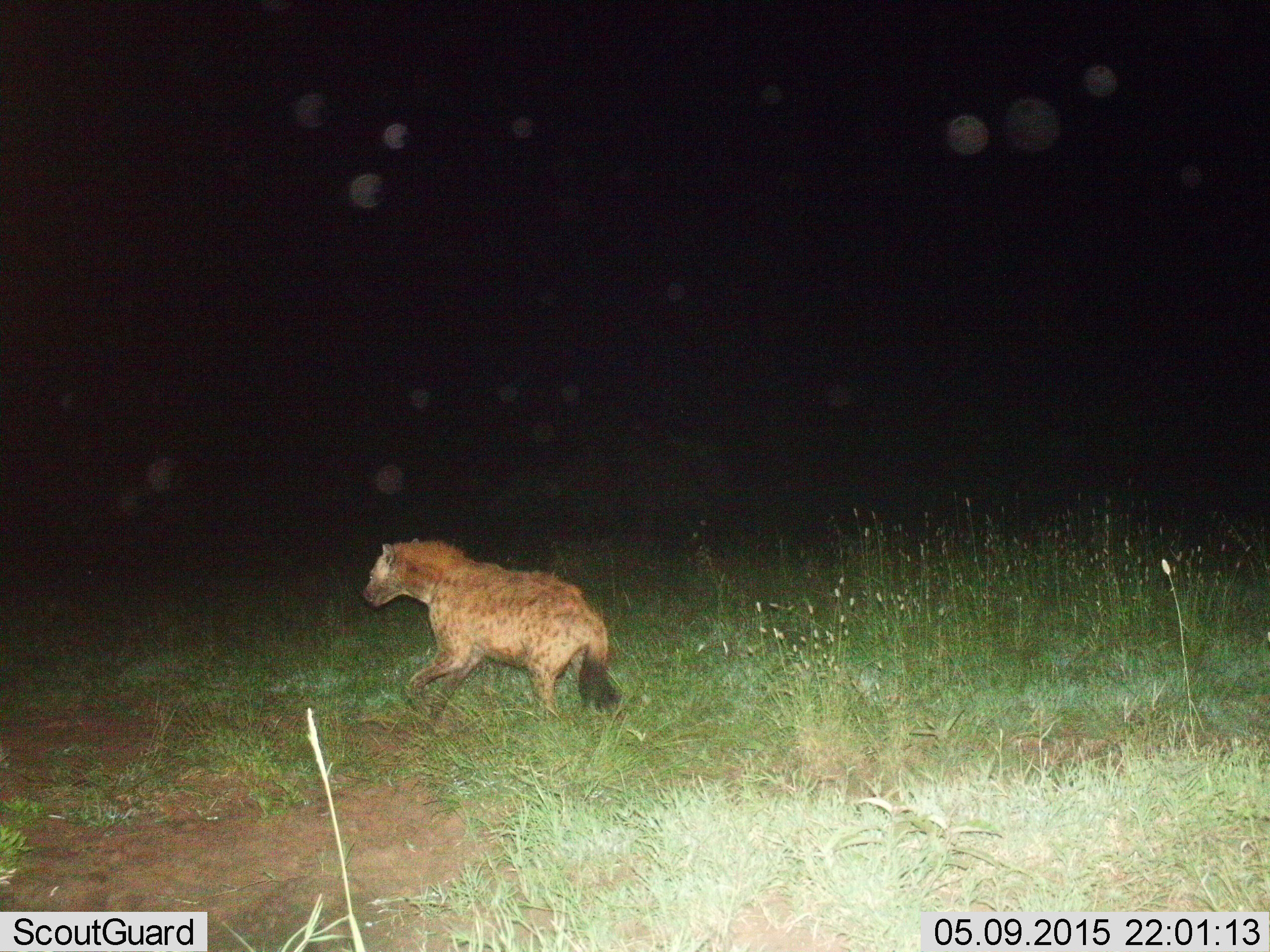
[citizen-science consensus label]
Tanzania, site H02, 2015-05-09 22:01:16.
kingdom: Animalia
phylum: Chordata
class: Mammalia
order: Carnivora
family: Hyaenidae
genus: Crocuta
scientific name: Crocuta crocuta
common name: spotted hyena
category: hyenaspotted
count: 1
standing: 10%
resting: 0%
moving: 100%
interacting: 0%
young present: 0%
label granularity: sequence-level